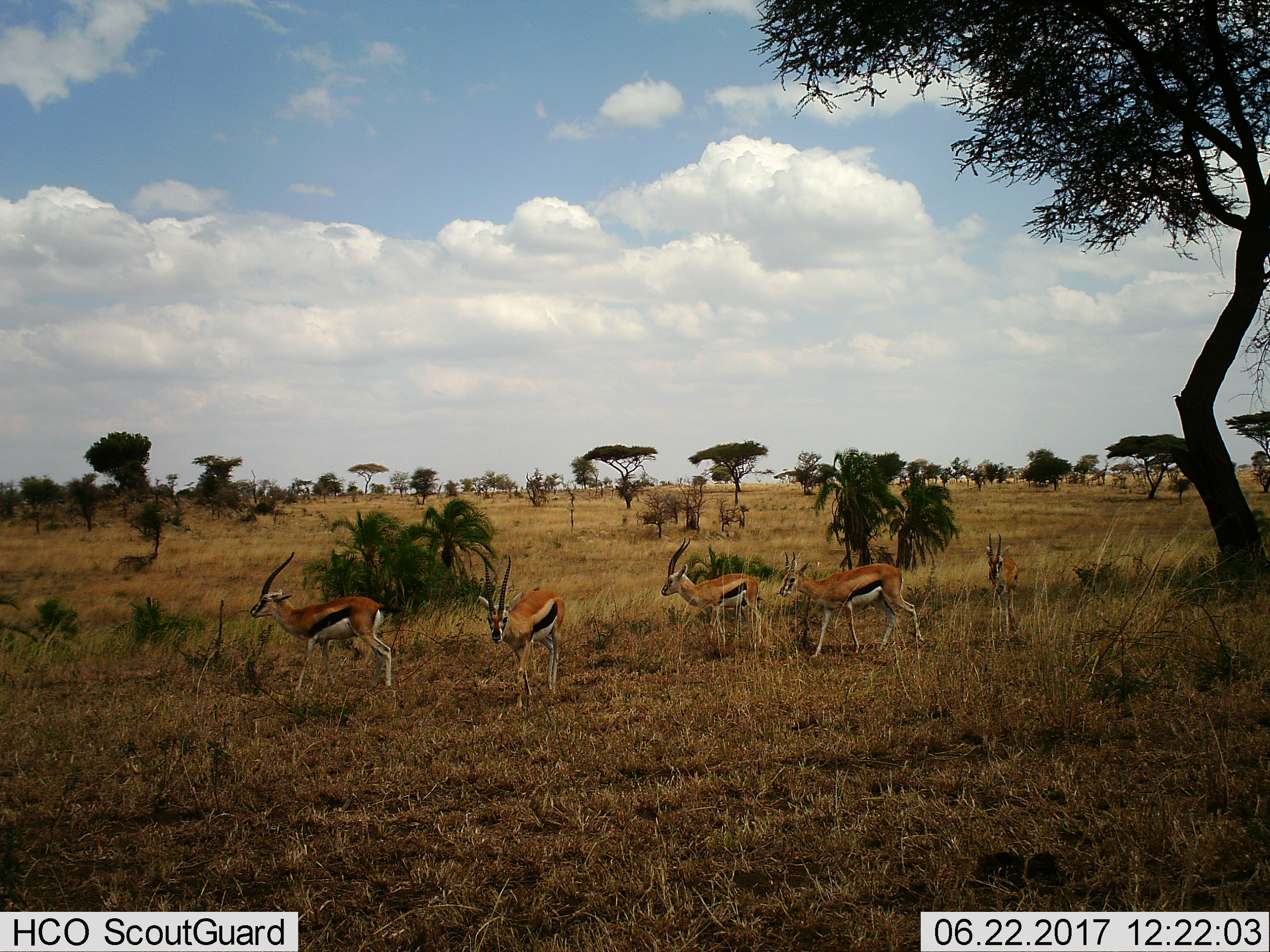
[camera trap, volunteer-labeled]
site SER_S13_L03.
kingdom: Animalia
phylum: Chordata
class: Mammalia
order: Artiodactyla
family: Bovidae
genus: Eudorcas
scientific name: Eudorcas thomsonii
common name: thomson's gazelle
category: gazellethomsons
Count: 5.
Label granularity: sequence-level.